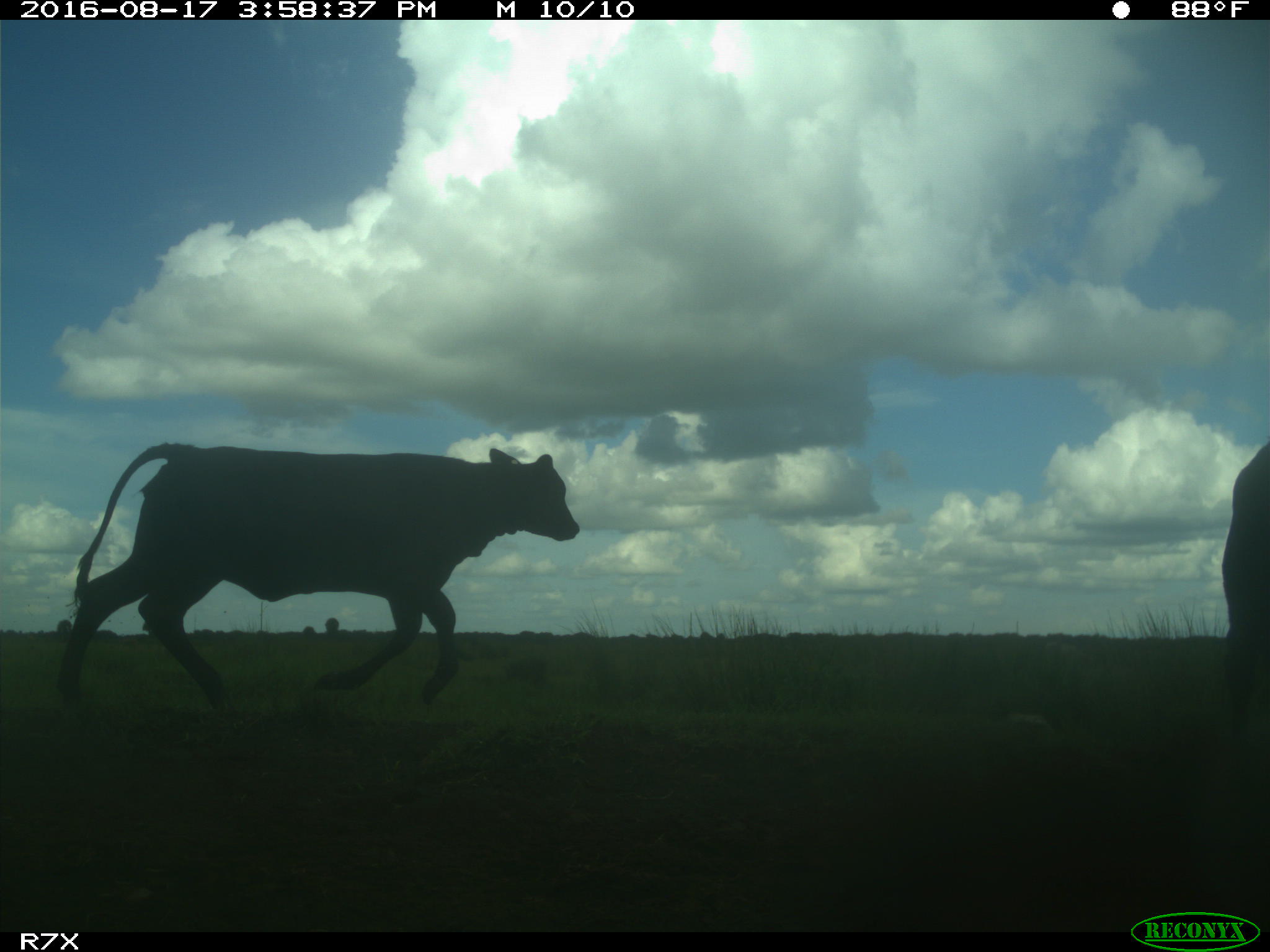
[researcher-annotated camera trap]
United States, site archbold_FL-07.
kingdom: Animalia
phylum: Chordata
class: Mammalia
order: Artiodactyla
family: Bovidae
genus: Bos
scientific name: Bos taurus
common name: domestic cow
Bos taurus (domestic cow).